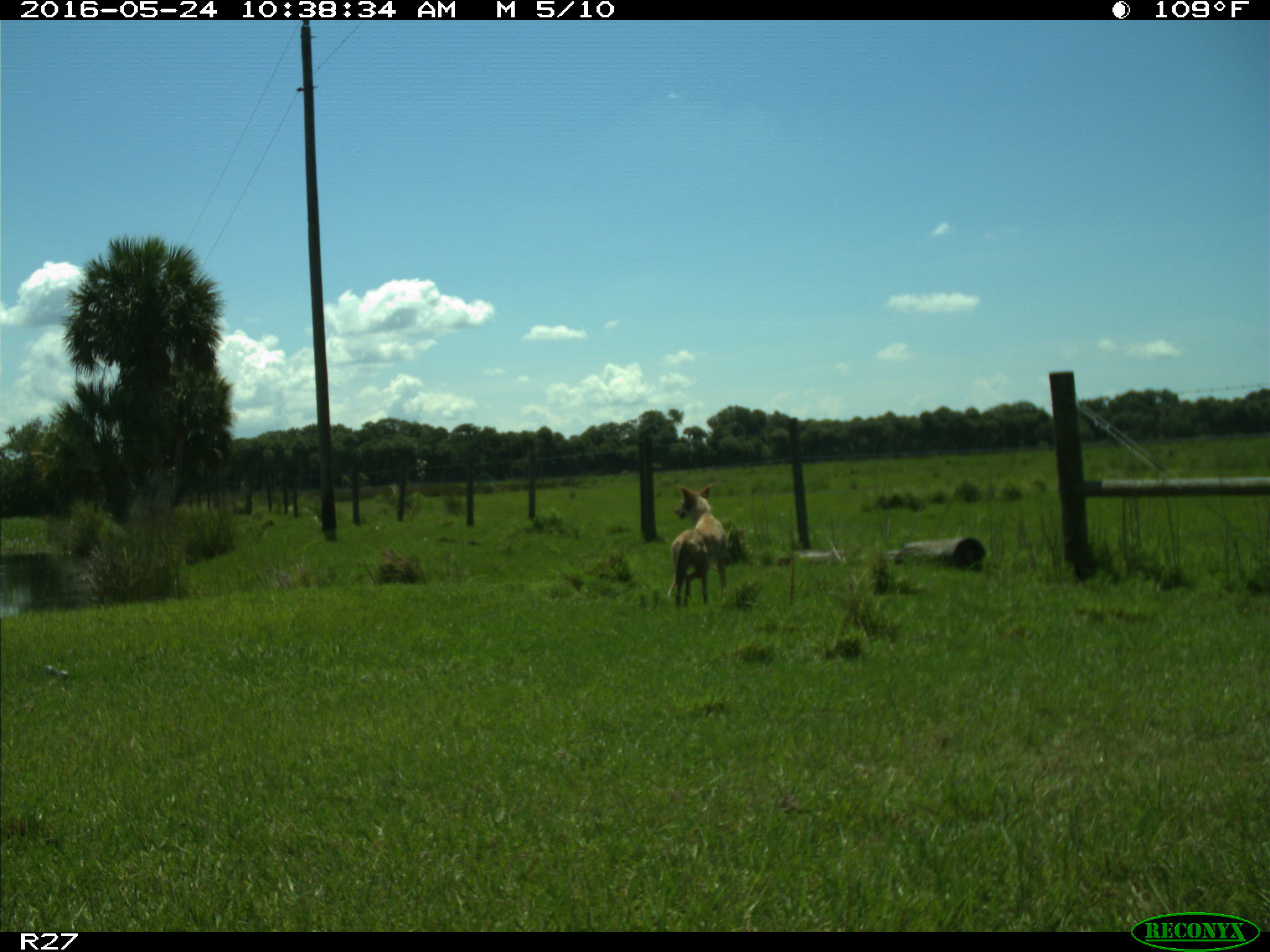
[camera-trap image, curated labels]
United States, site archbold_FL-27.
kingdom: Animalia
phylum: Chordata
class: Mammalia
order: Carnivora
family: Canidae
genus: Canis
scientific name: Canis latrans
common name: coyote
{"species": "Canis latrans (coyote)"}